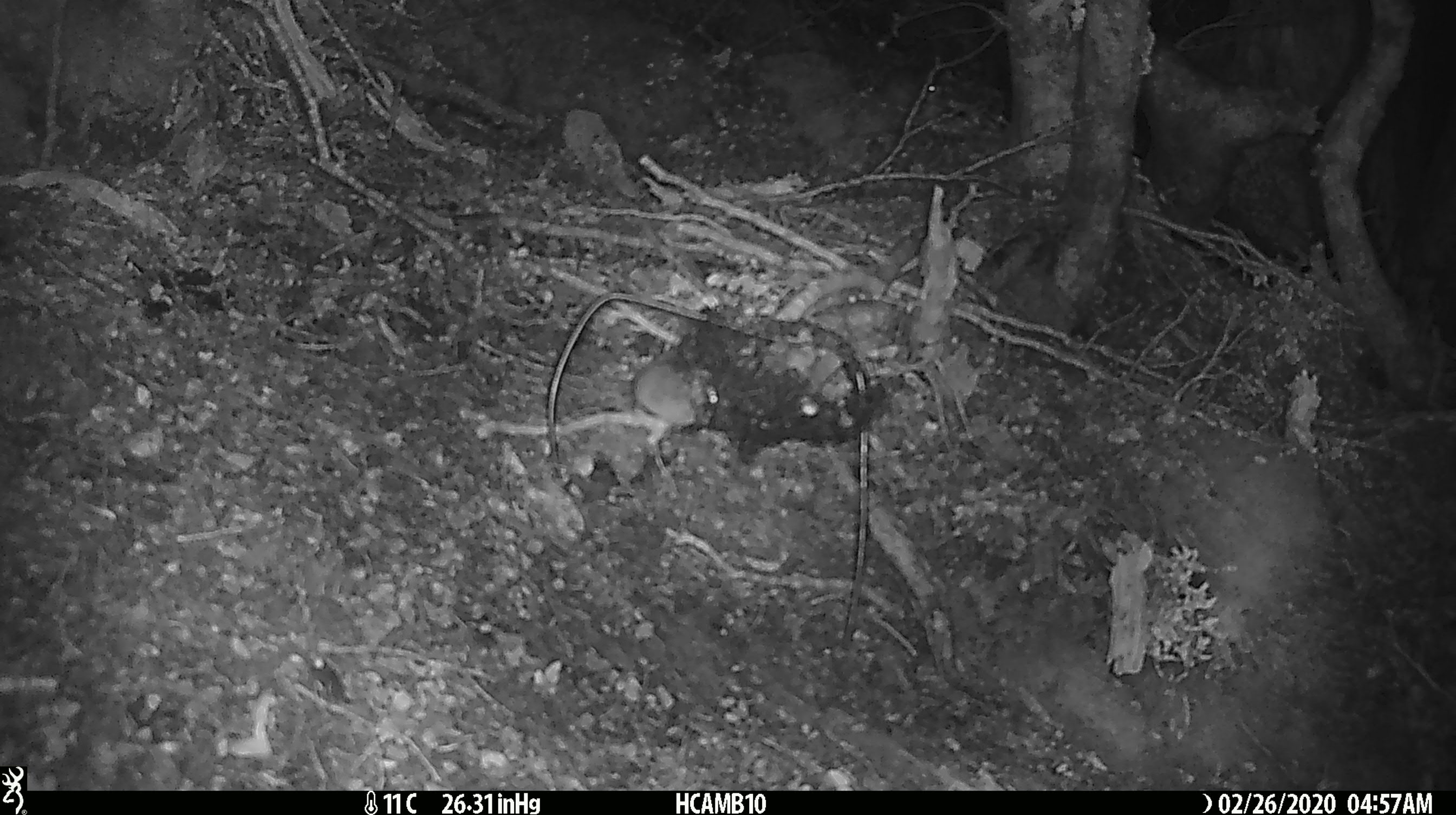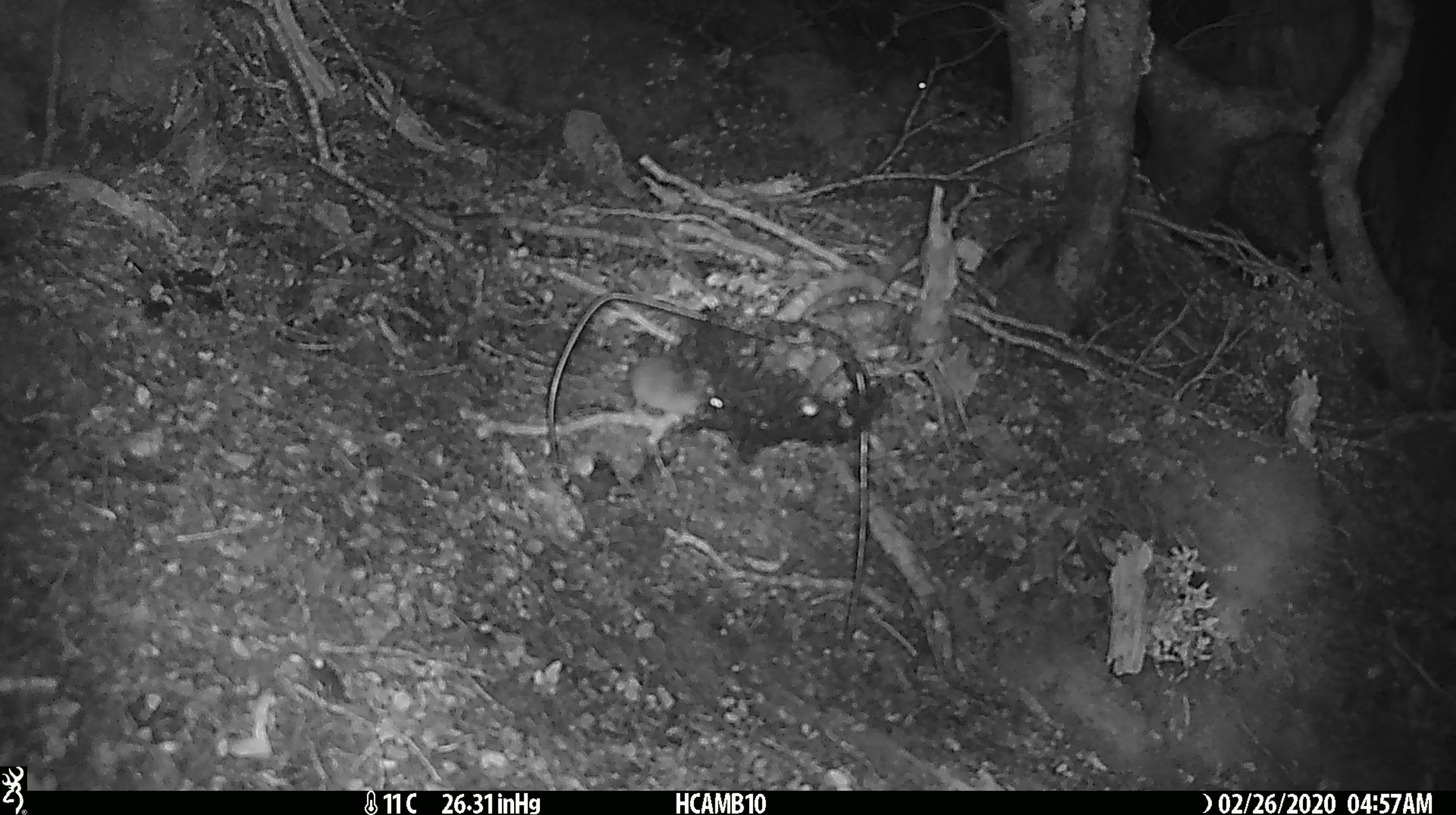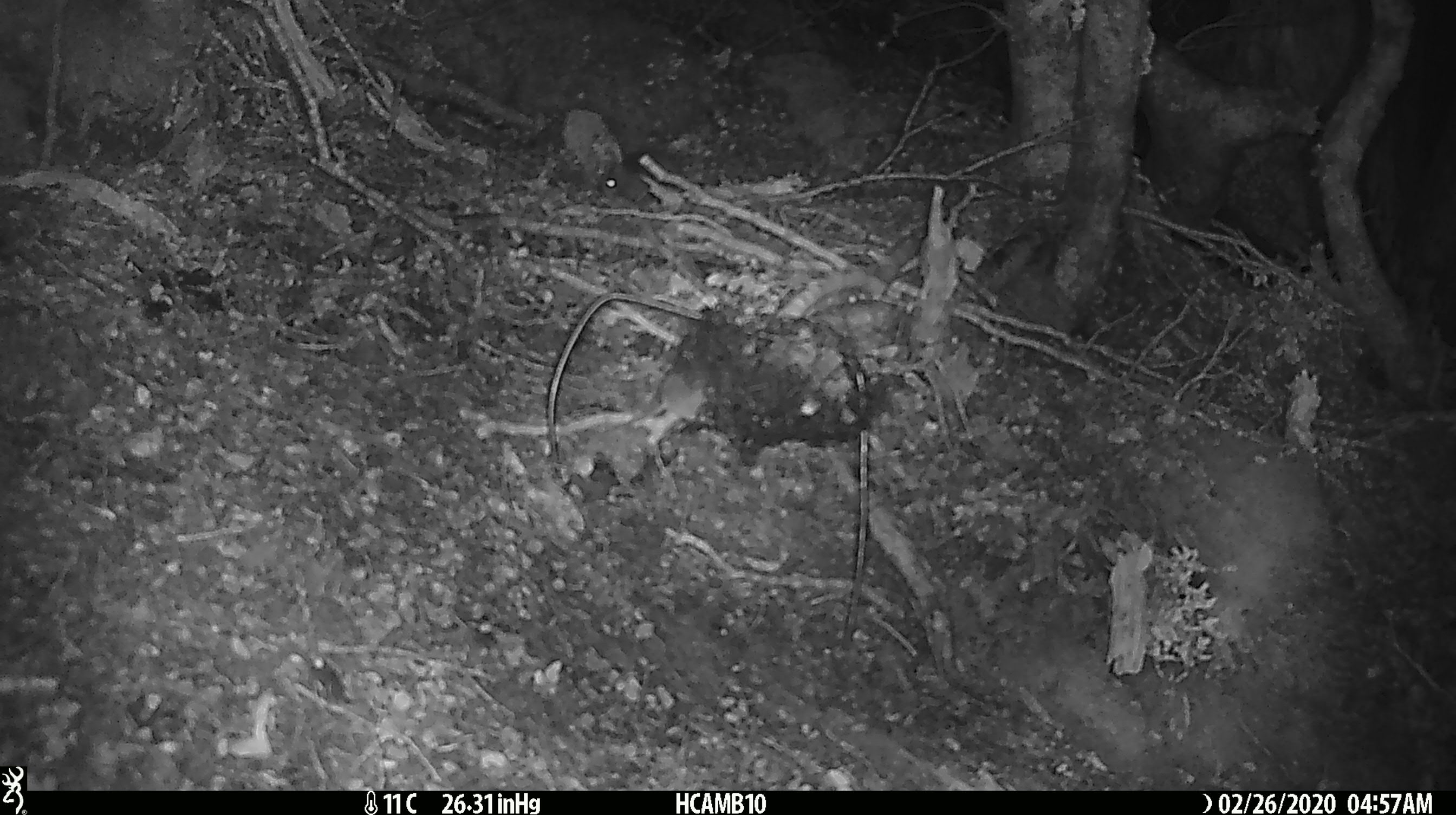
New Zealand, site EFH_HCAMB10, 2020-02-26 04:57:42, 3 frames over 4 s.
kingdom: Animalia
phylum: Chordata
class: Mammalia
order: Rodentia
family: Muridae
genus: Mus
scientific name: Mus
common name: mouse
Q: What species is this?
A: Mouse (Mus).